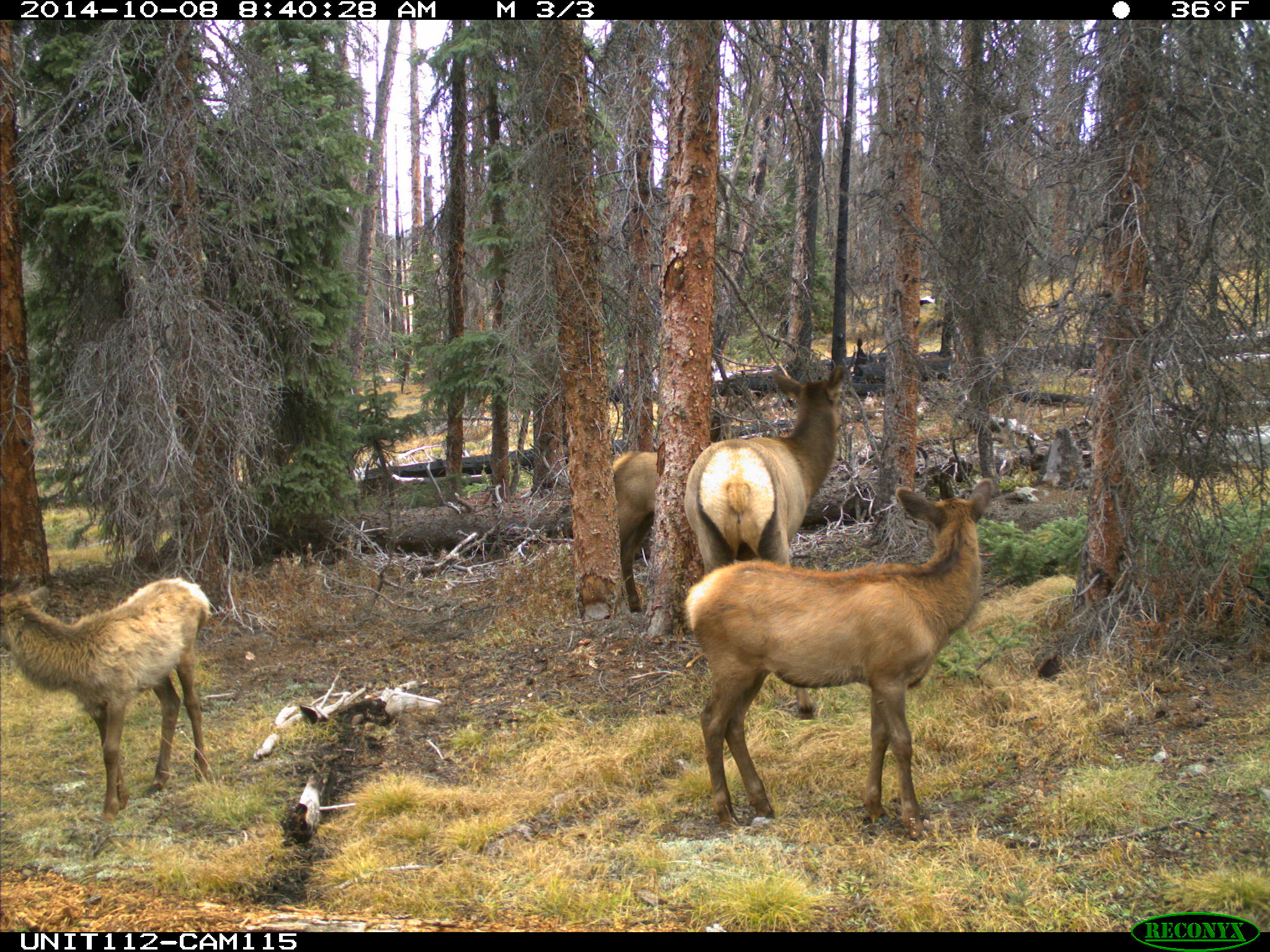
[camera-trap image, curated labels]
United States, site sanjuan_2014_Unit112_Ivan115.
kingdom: Animalia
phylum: Chordata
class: Mammalia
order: Artiodactyla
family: Cervidae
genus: Cervus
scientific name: Cervus elaphus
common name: red deer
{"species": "Cervus elaphus (red deer)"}